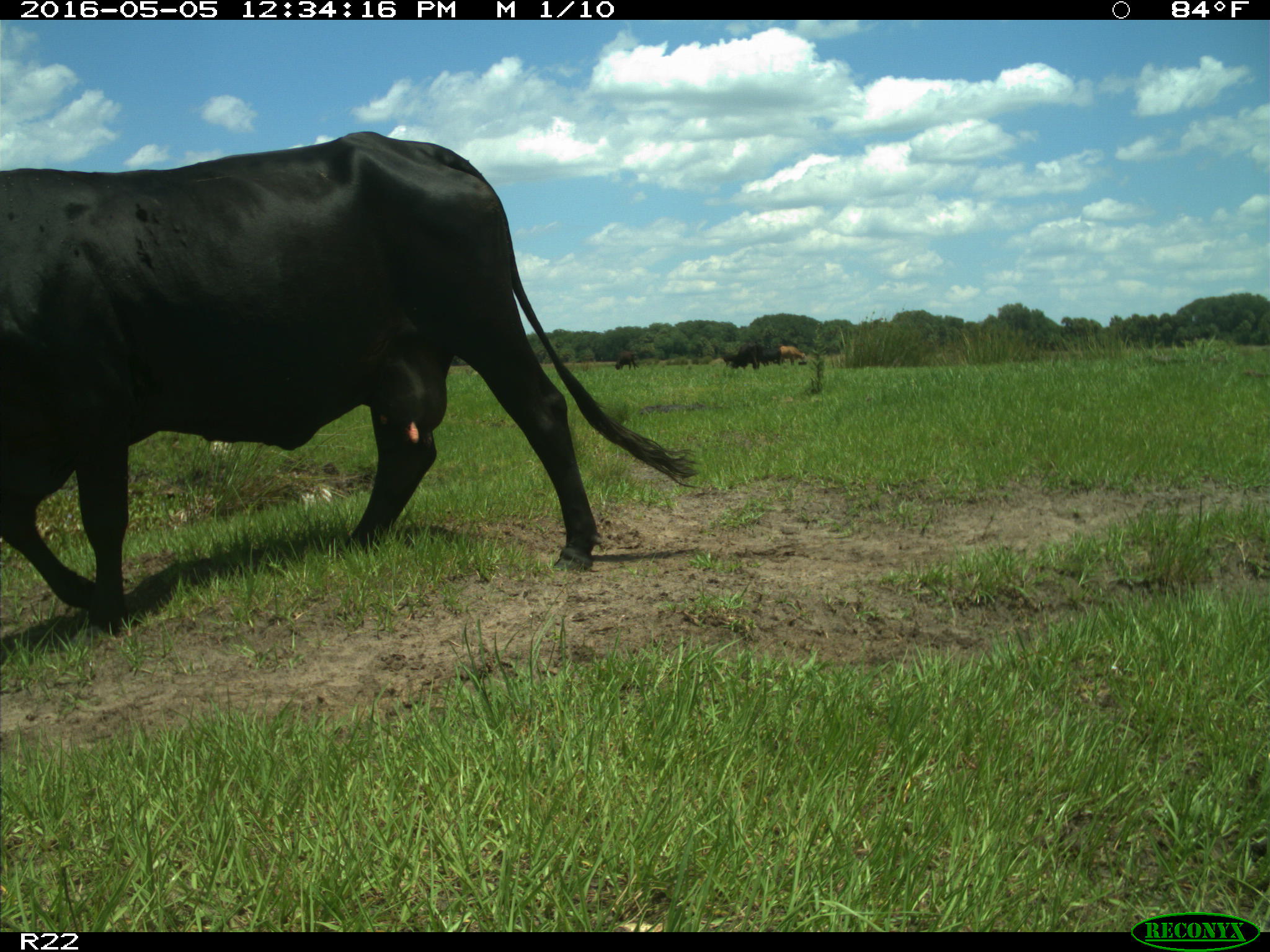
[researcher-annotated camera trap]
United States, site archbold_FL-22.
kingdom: Animalia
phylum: Chordata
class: Mammalia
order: Artiodactyla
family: Bovidae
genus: Bos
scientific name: Bos taurus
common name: domestic cow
Bos taurus (domestic cow).